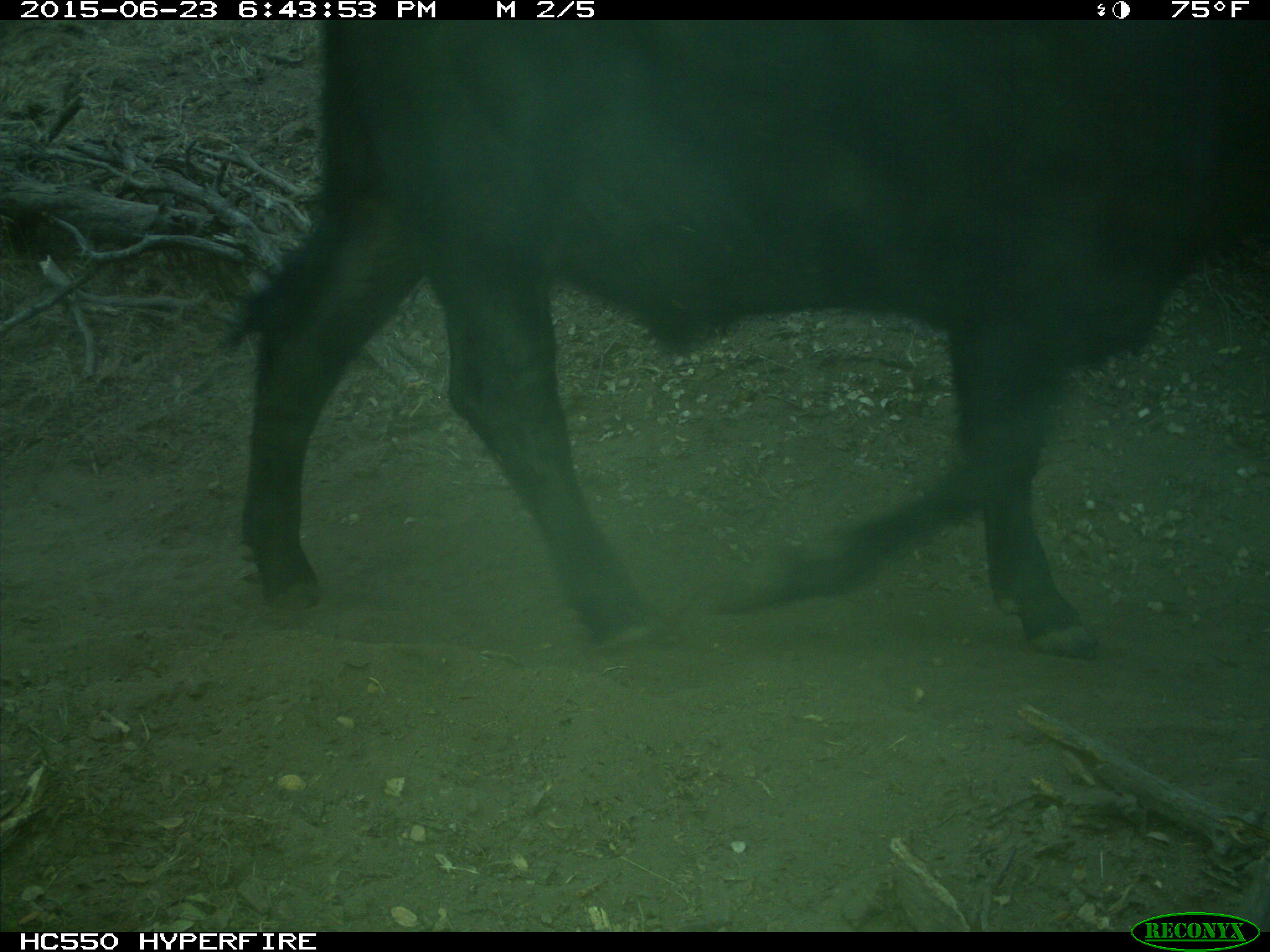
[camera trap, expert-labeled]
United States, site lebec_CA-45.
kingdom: Animalia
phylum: Chordata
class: Mammalia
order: Artiodactyla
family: Bovidae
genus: Bos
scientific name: Bos taurus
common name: domestic cow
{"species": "Bos taurus (domestic cow)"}